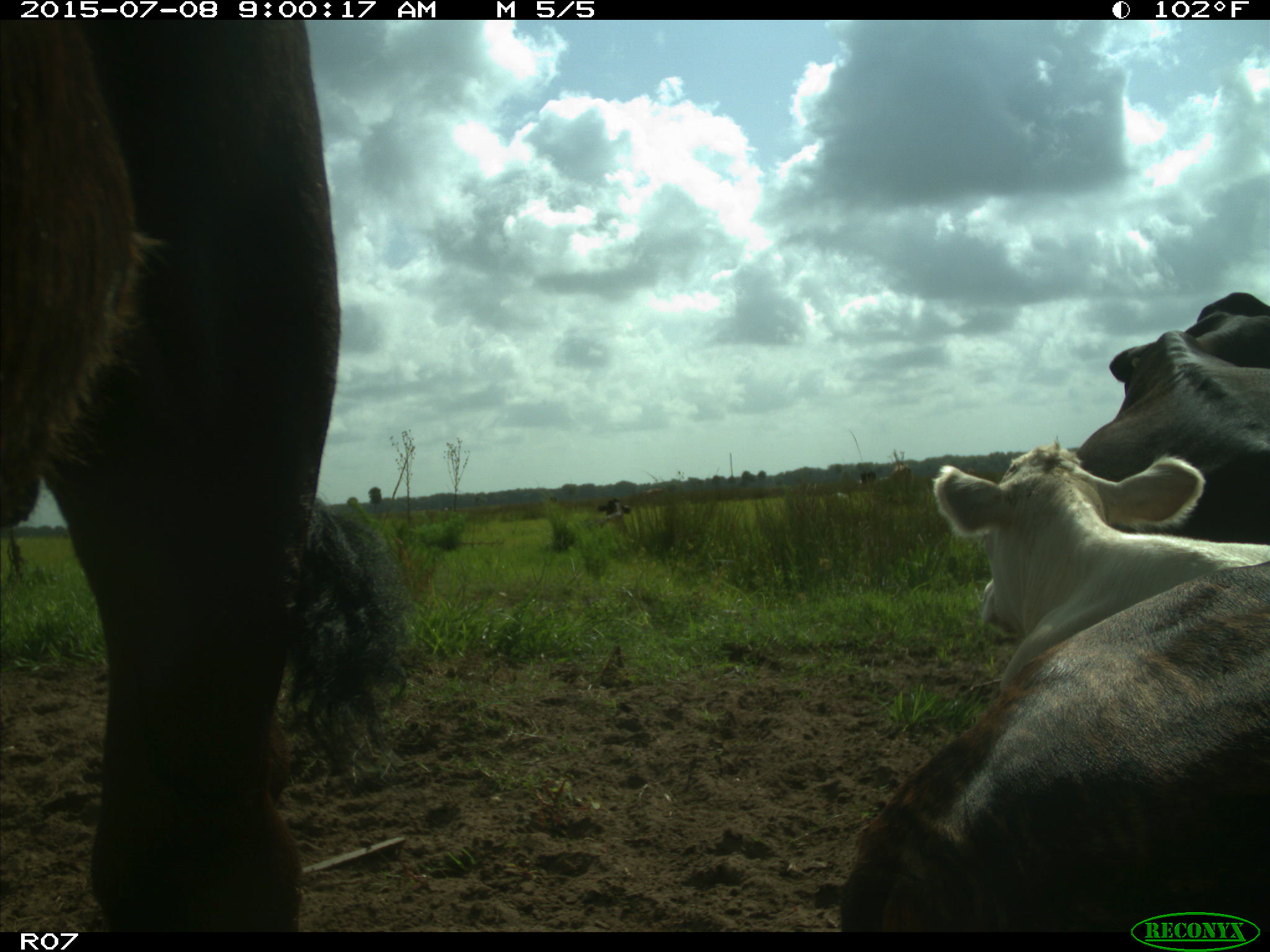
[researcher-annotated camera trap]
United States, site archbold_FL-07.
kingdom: Animalia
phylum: Chordata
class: Mammalia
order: Artiodactyla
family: Bovidae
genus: Bos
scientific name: Bos taurus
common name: domestic cow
Bos taurus (domestic cow).